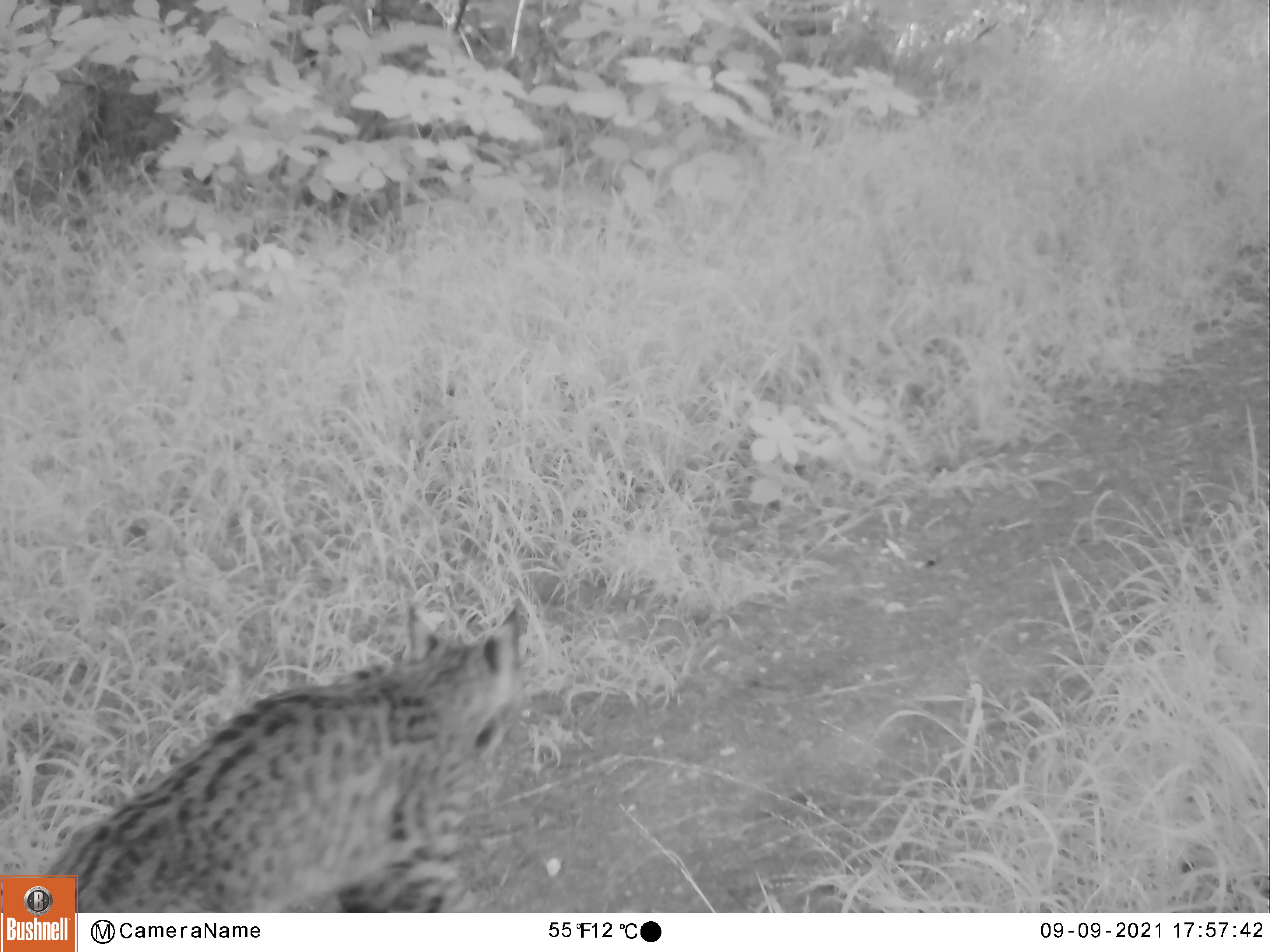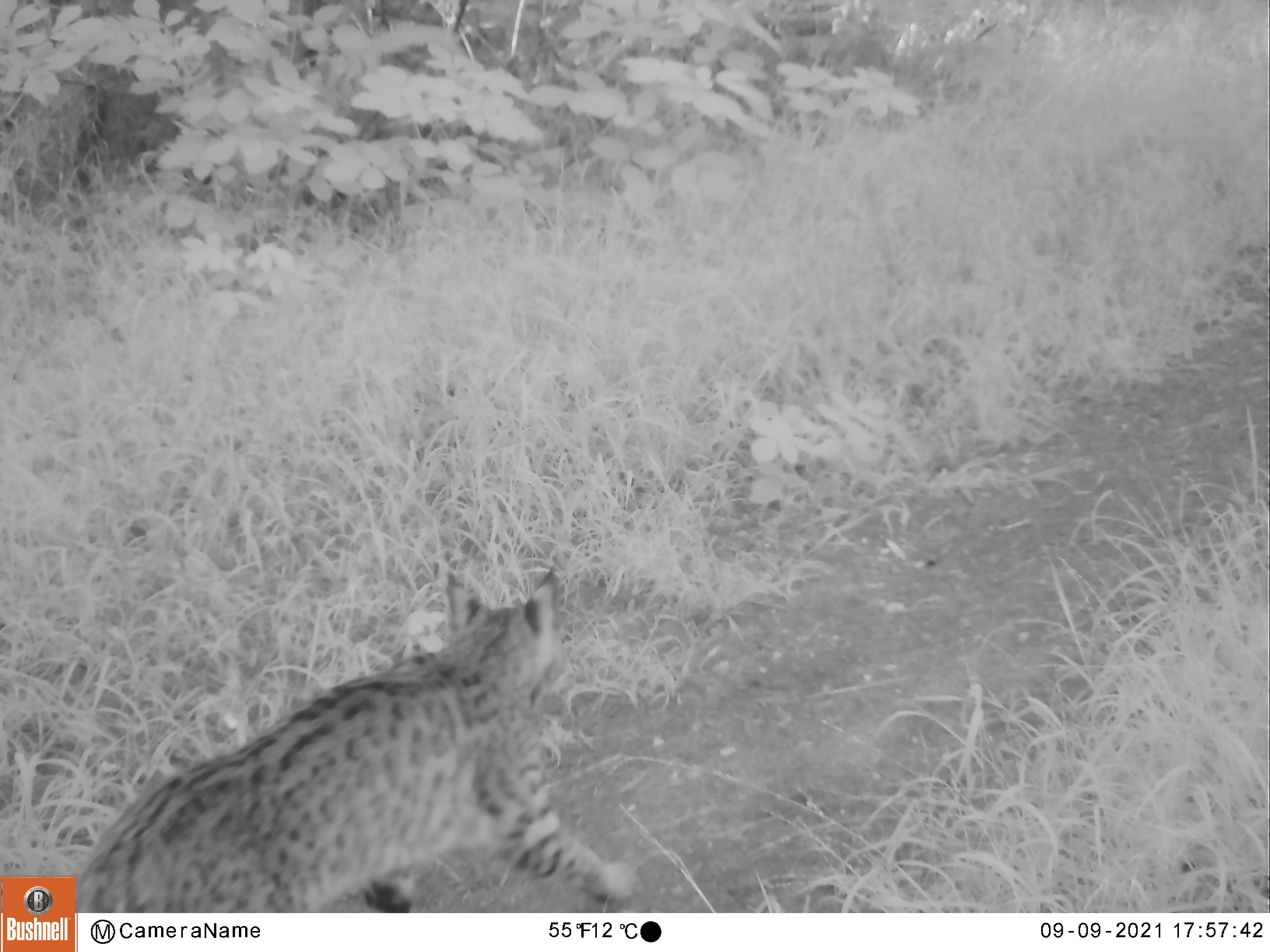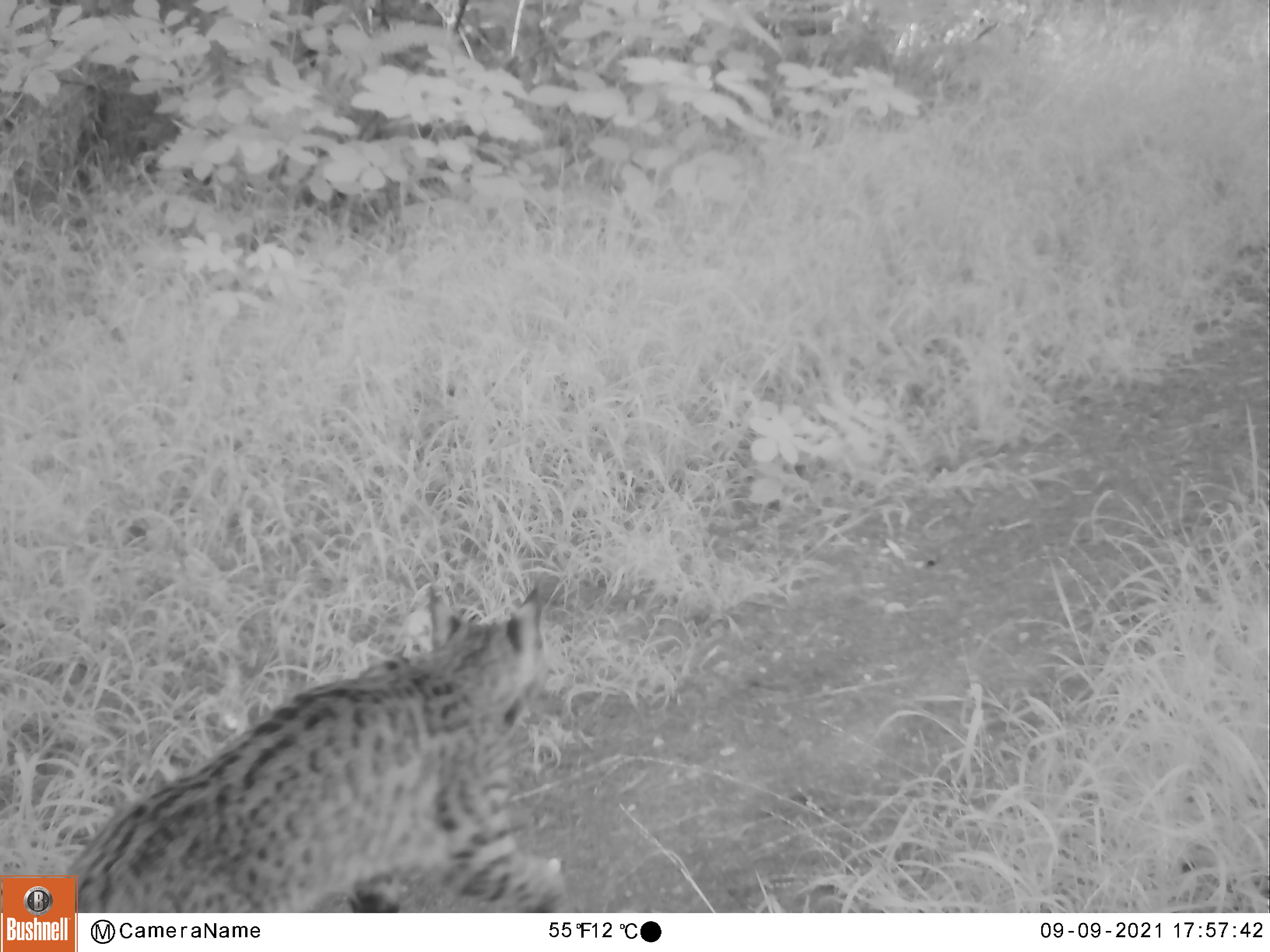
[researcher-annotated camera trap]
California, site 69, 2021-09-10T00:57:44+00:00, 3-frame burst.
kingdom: Animalia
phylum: Chordata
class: Mammalia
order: Carnivora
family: Felidae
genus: Lynx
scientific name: Lynx rufus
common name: bobcat